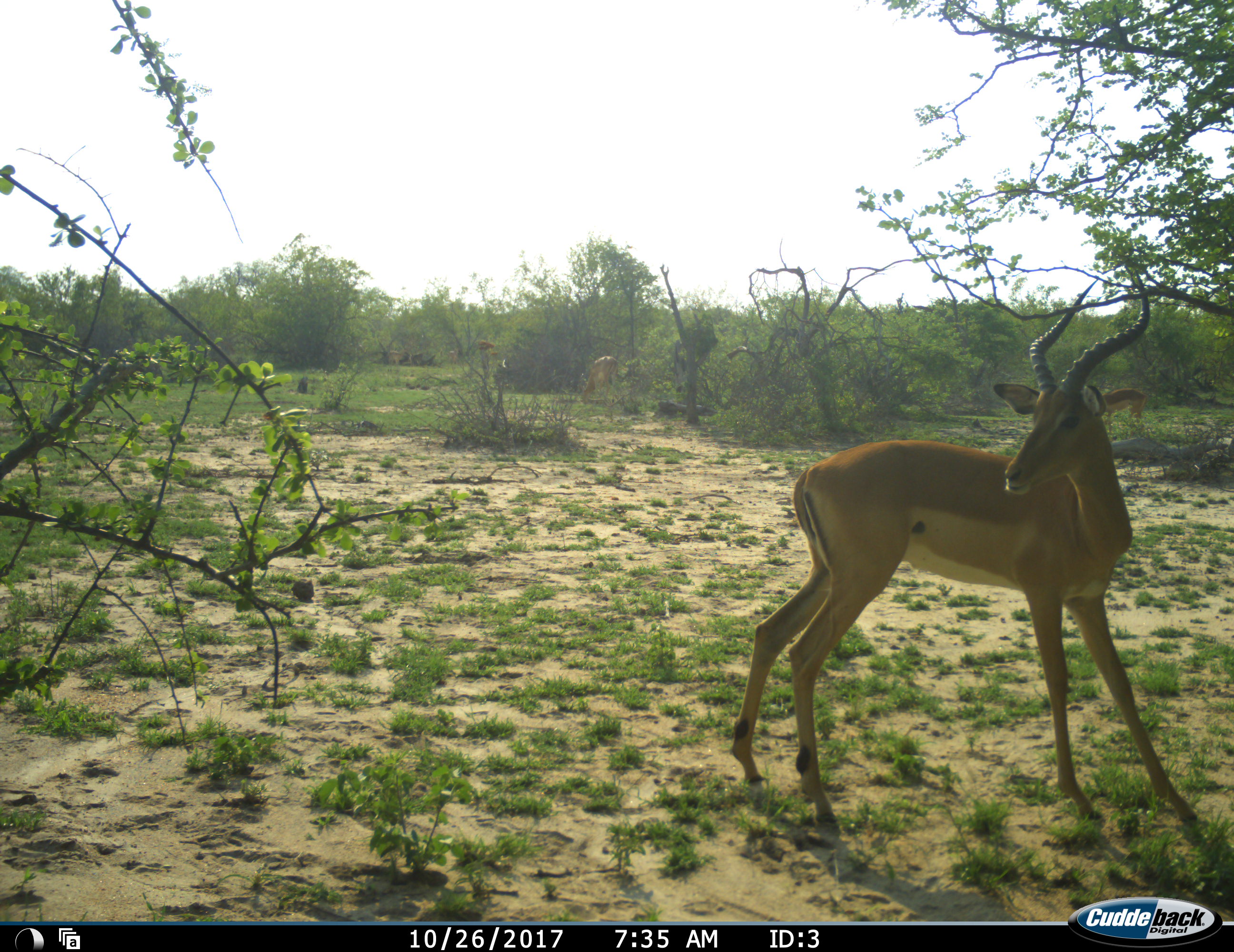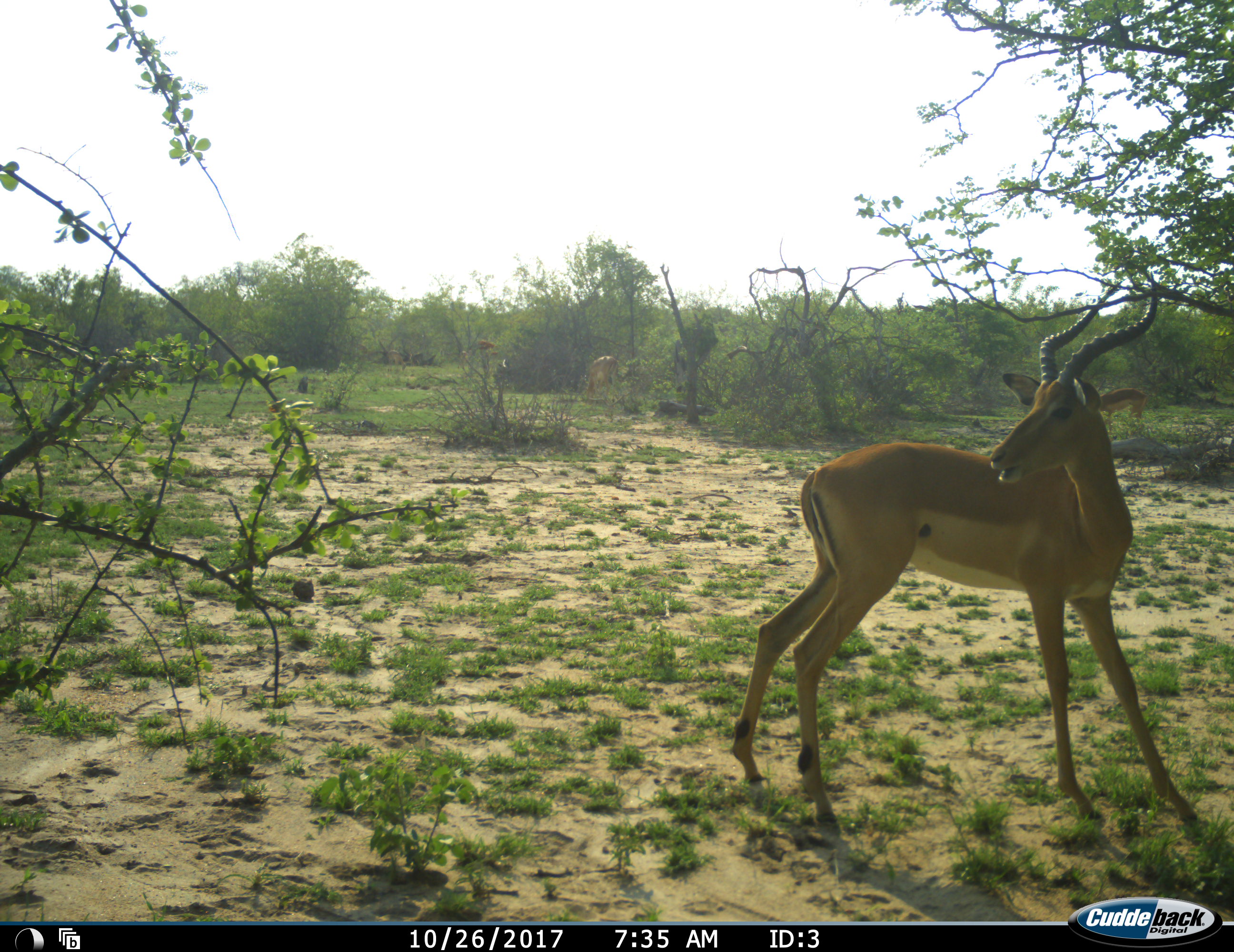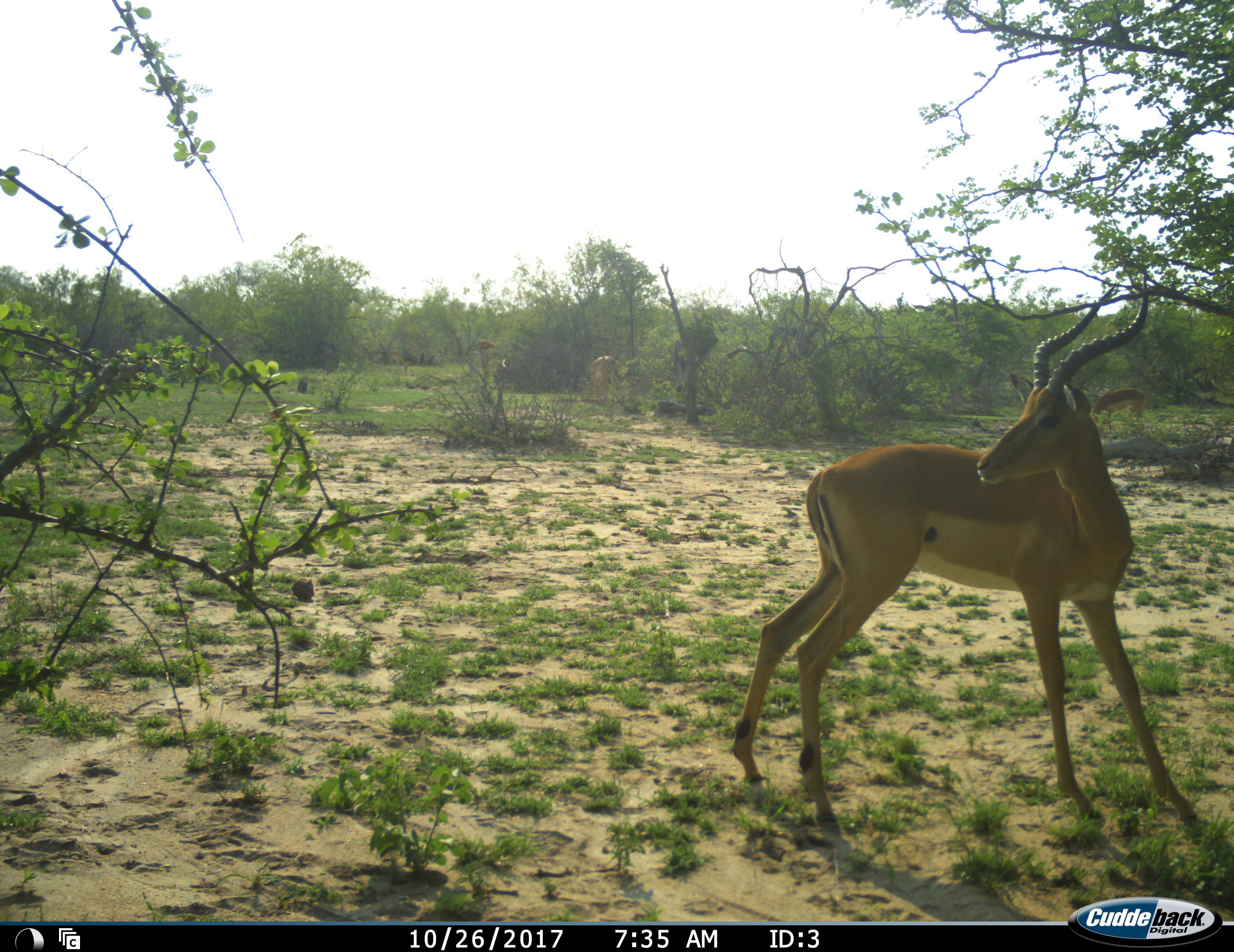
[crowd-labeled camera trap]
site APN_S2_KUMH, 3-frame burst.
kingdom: Animalia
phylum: Chordata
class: Mammalia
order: Artiodactyla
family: Bovidae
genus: Aepyceros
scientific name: Aepyceros melampus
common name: impala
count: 3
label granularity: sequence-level